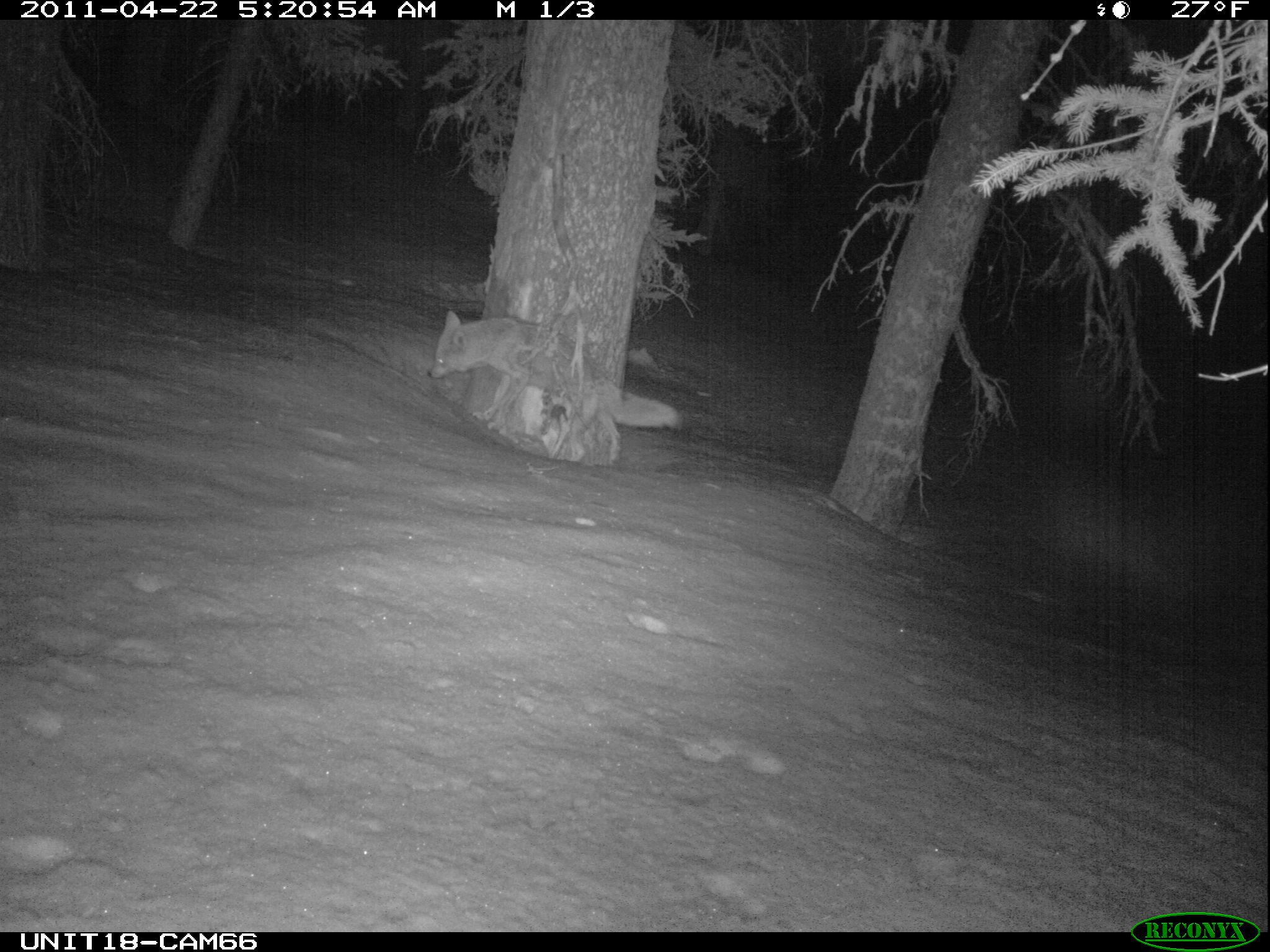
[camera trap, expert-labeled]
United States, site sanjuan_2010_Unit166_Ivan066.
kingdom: Animalia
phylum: Chordata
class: Mammalia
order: Carnivora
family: Canidae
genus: Canis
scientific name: Canis latrans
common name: coyote